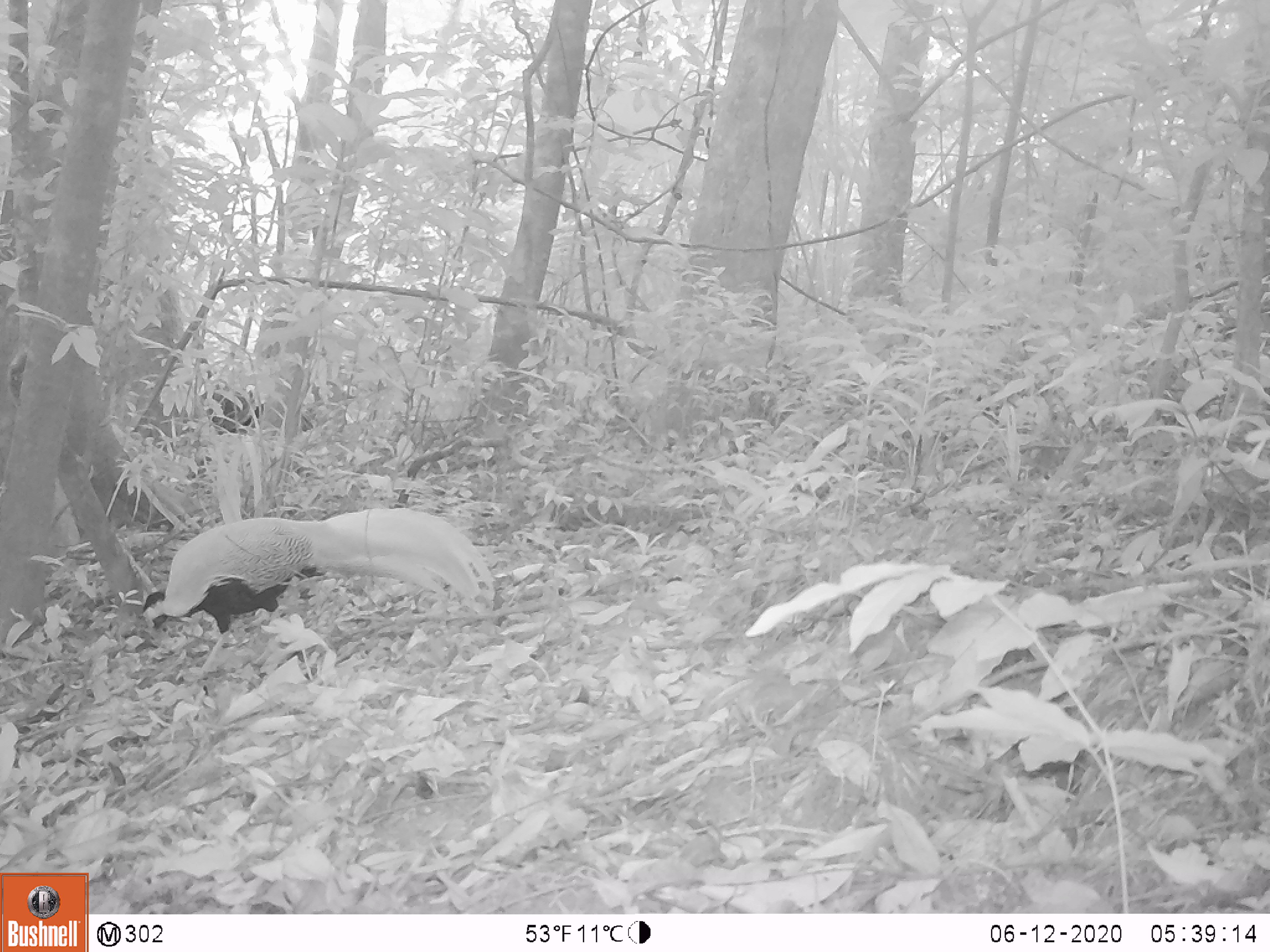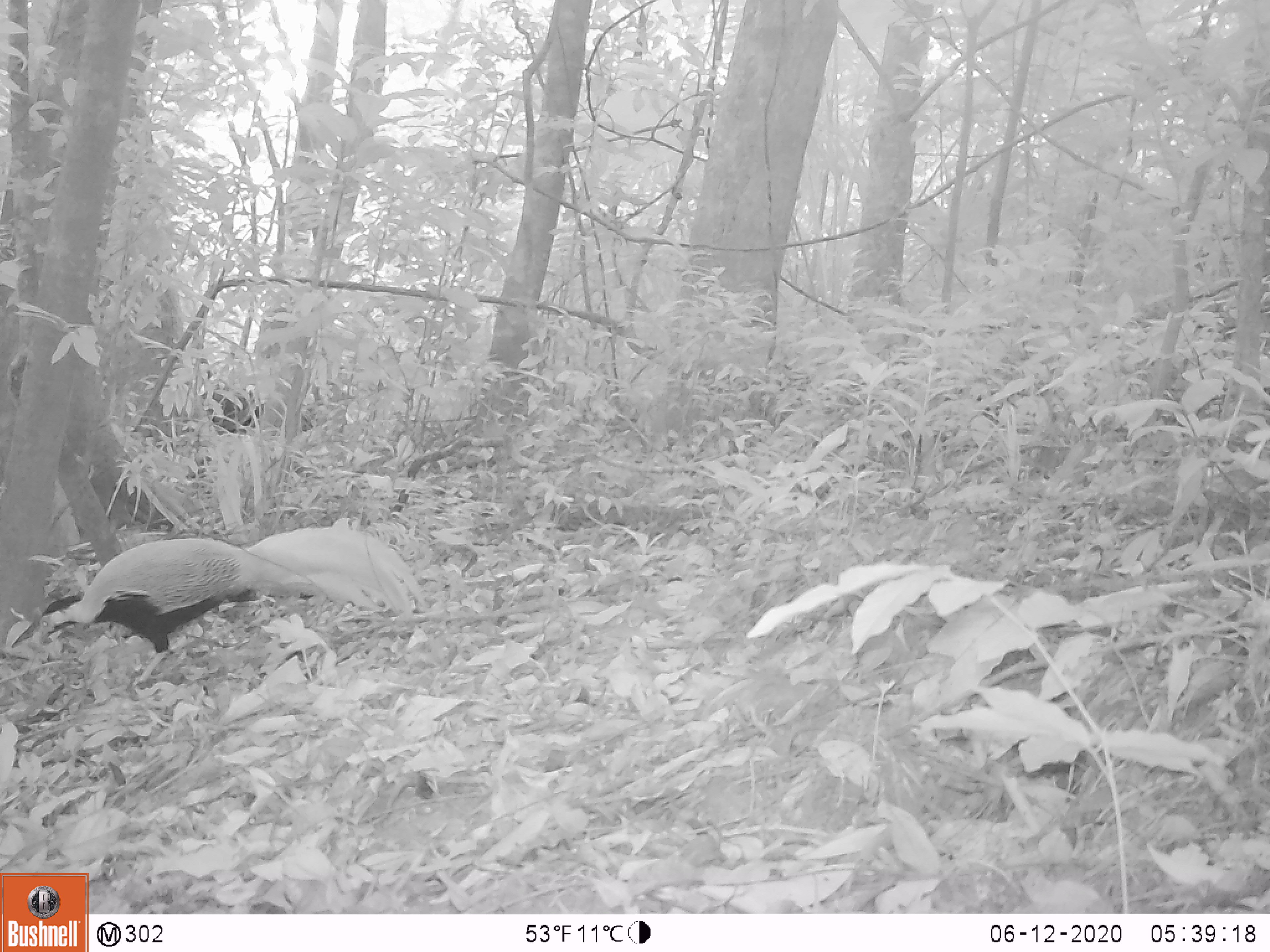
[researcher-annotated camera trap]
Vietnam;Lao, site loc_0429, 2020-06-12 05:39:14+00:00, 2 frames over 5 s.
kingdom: Animalia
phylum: Chordata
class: Aves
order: Galliformes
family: Phasianidae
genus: Lophura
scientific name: Lophura nycthemera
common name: silver pheasant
Silver pheasant (Lophura nycthemera). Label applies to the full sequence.